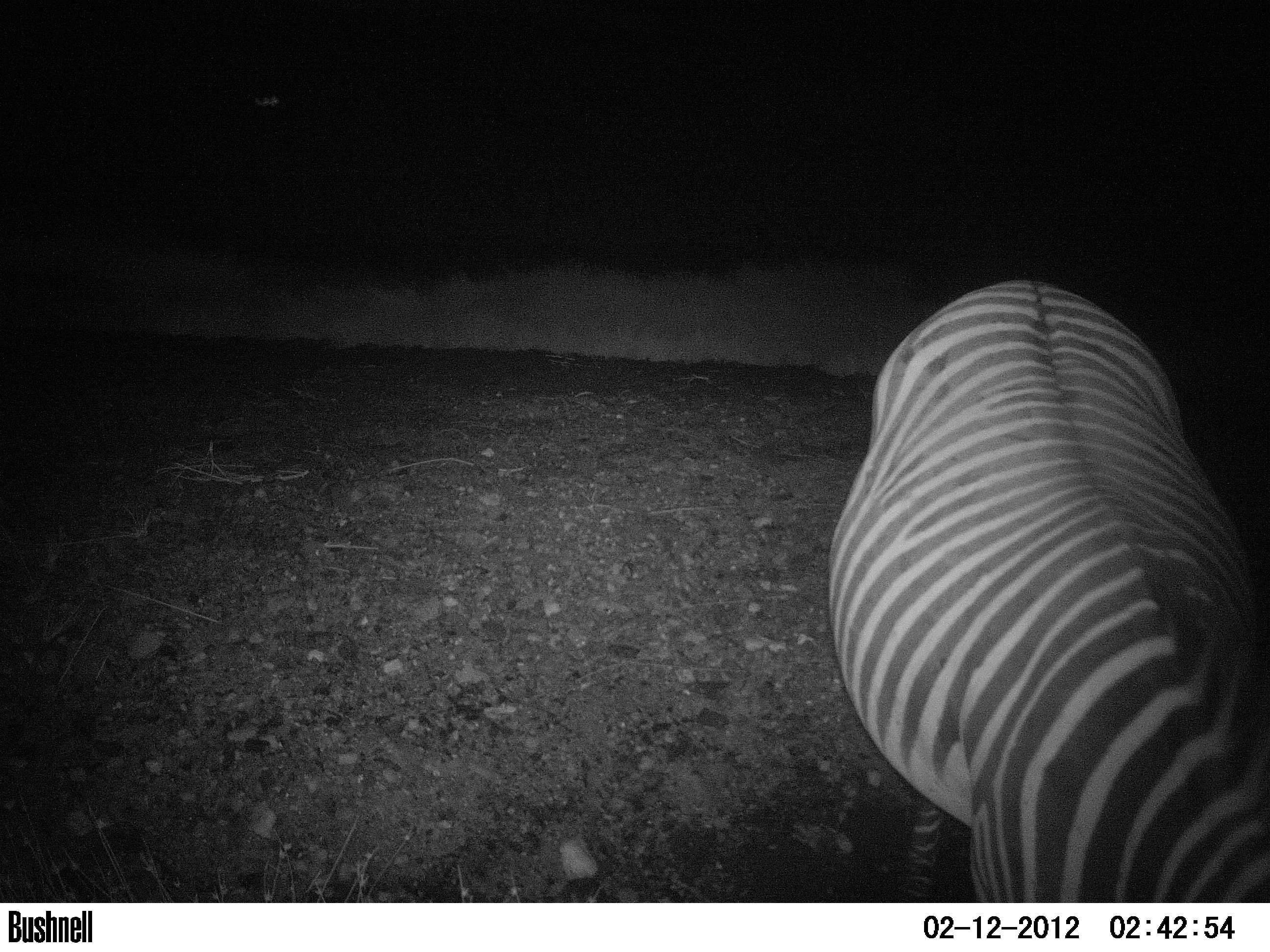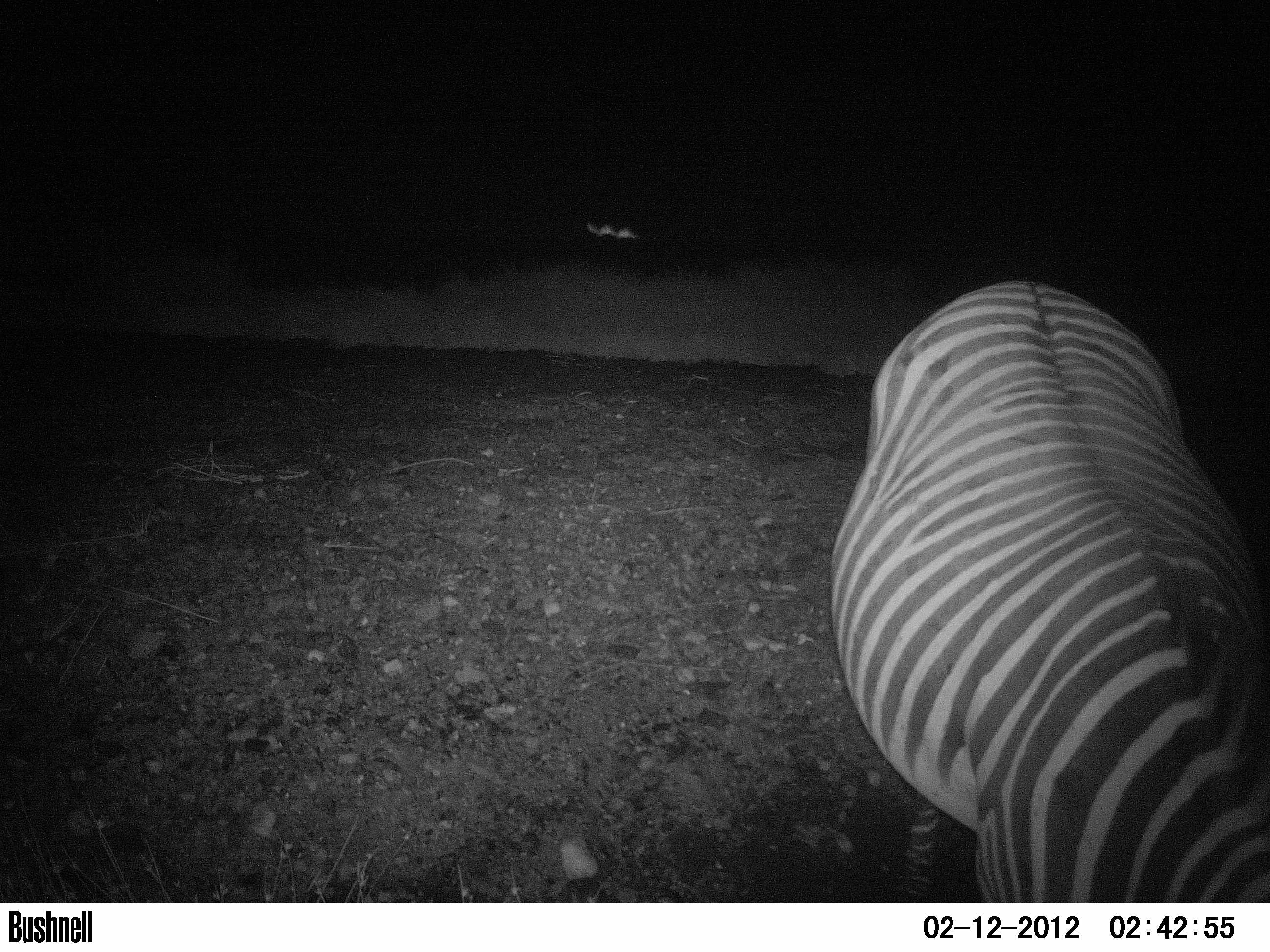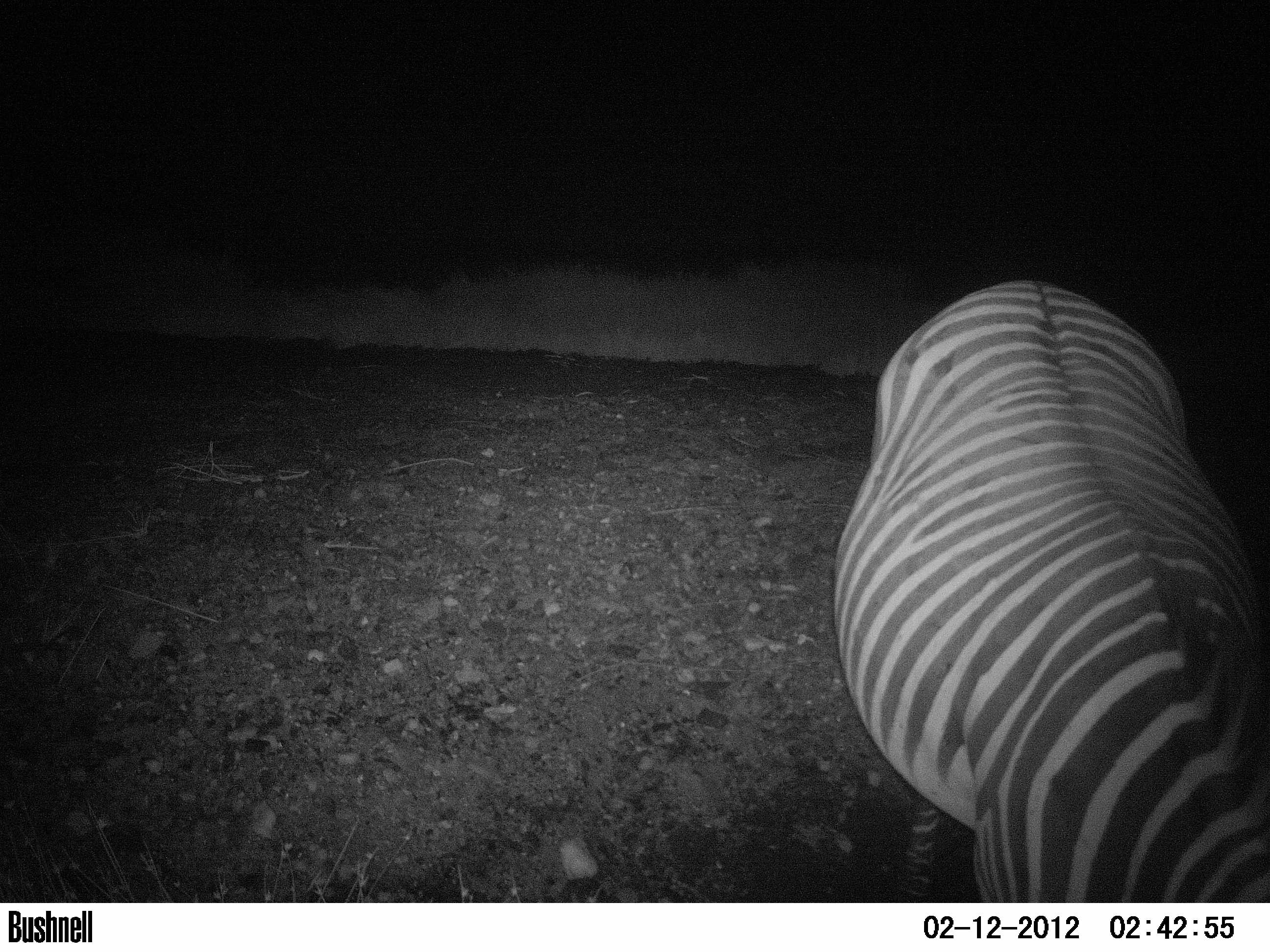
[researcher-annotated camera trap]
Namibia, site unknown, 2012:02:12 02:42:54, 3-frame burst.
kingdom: Animalia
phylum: Chordata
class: Mammalia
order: Perissodactyla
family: Equidae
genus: Equus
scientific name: Equus zebra hartmannae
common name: hartmann's mountain zebra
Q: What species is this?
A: Equus zebra hartmannae (hartmann's mountain zebra).